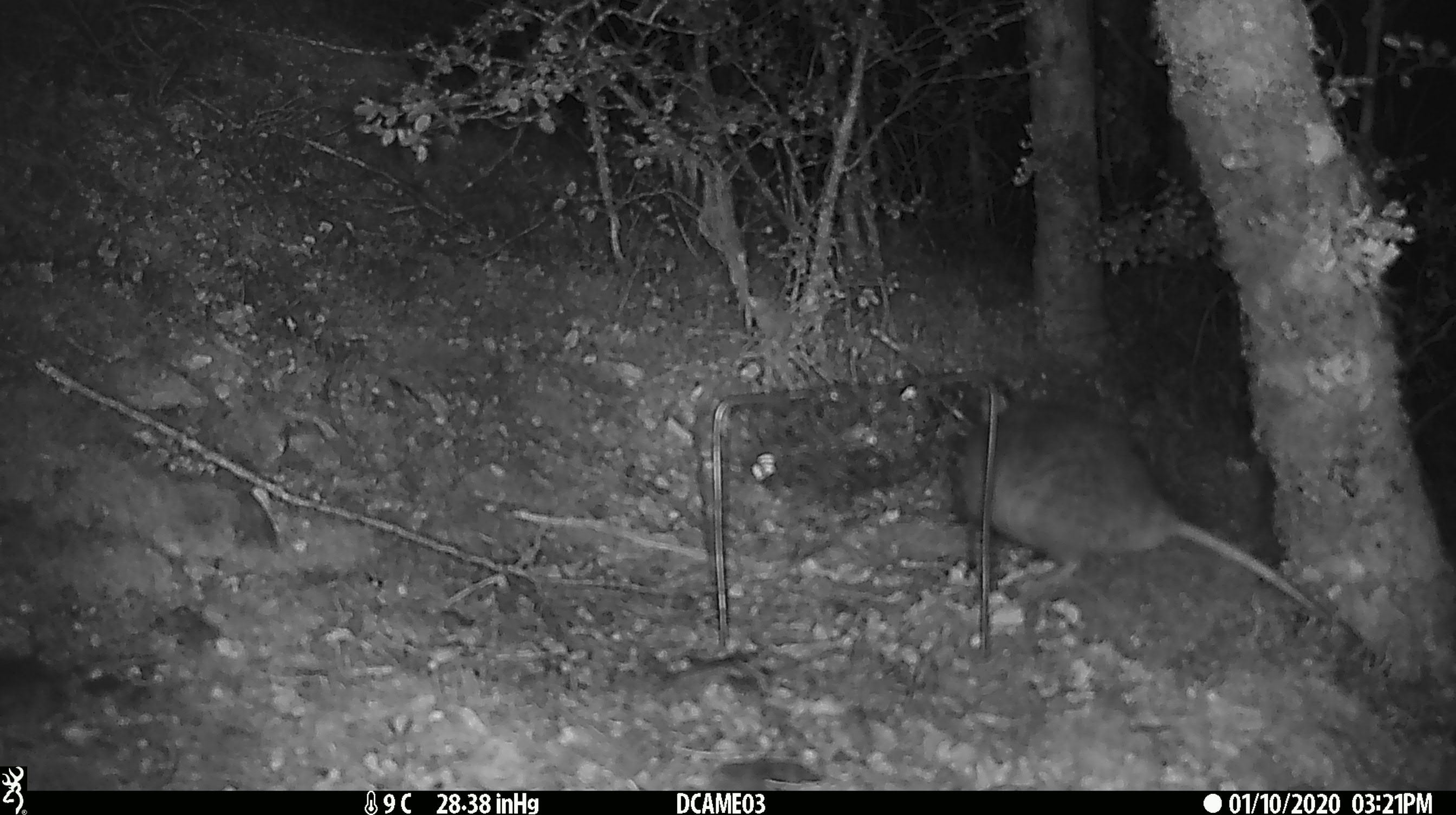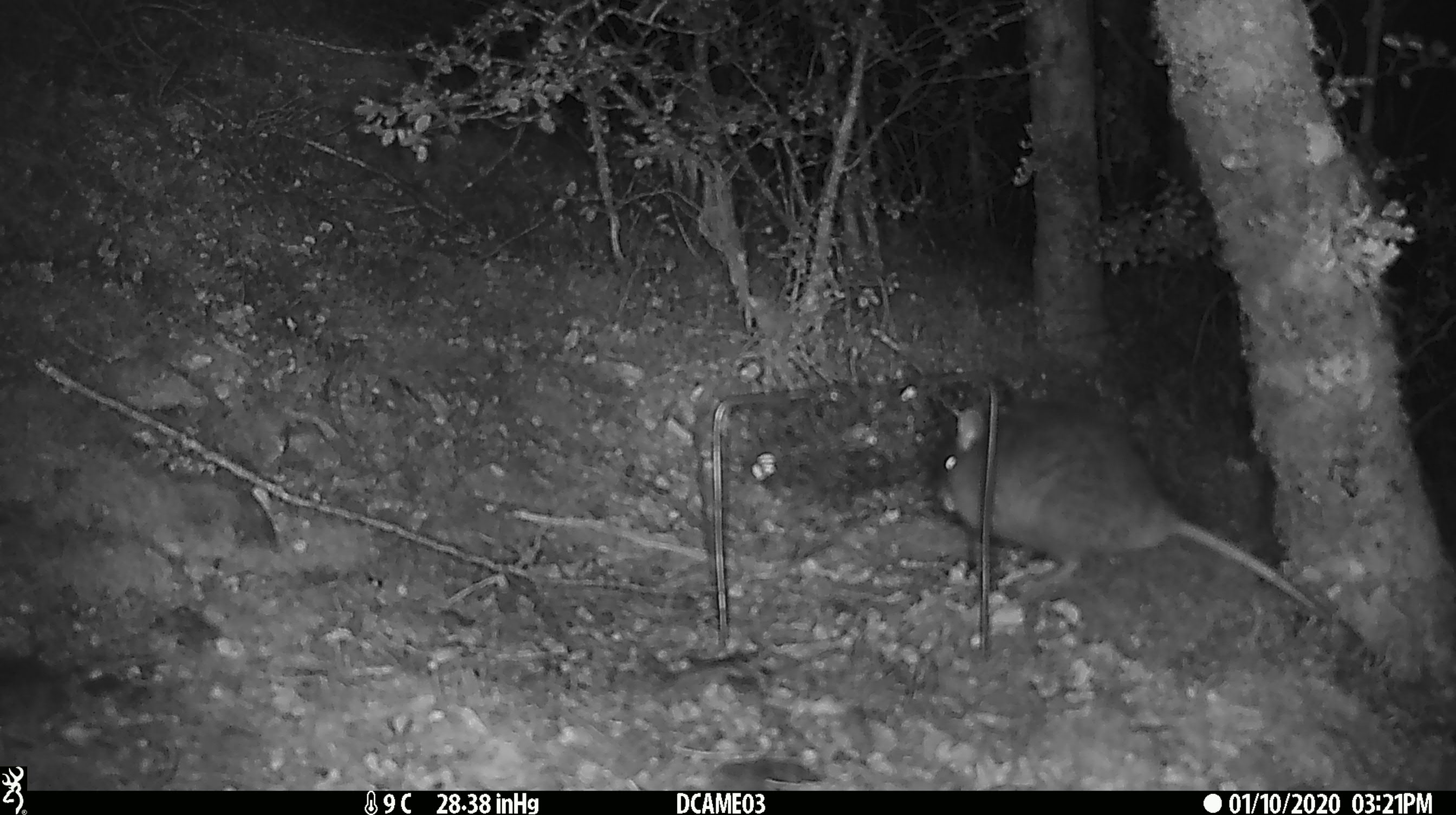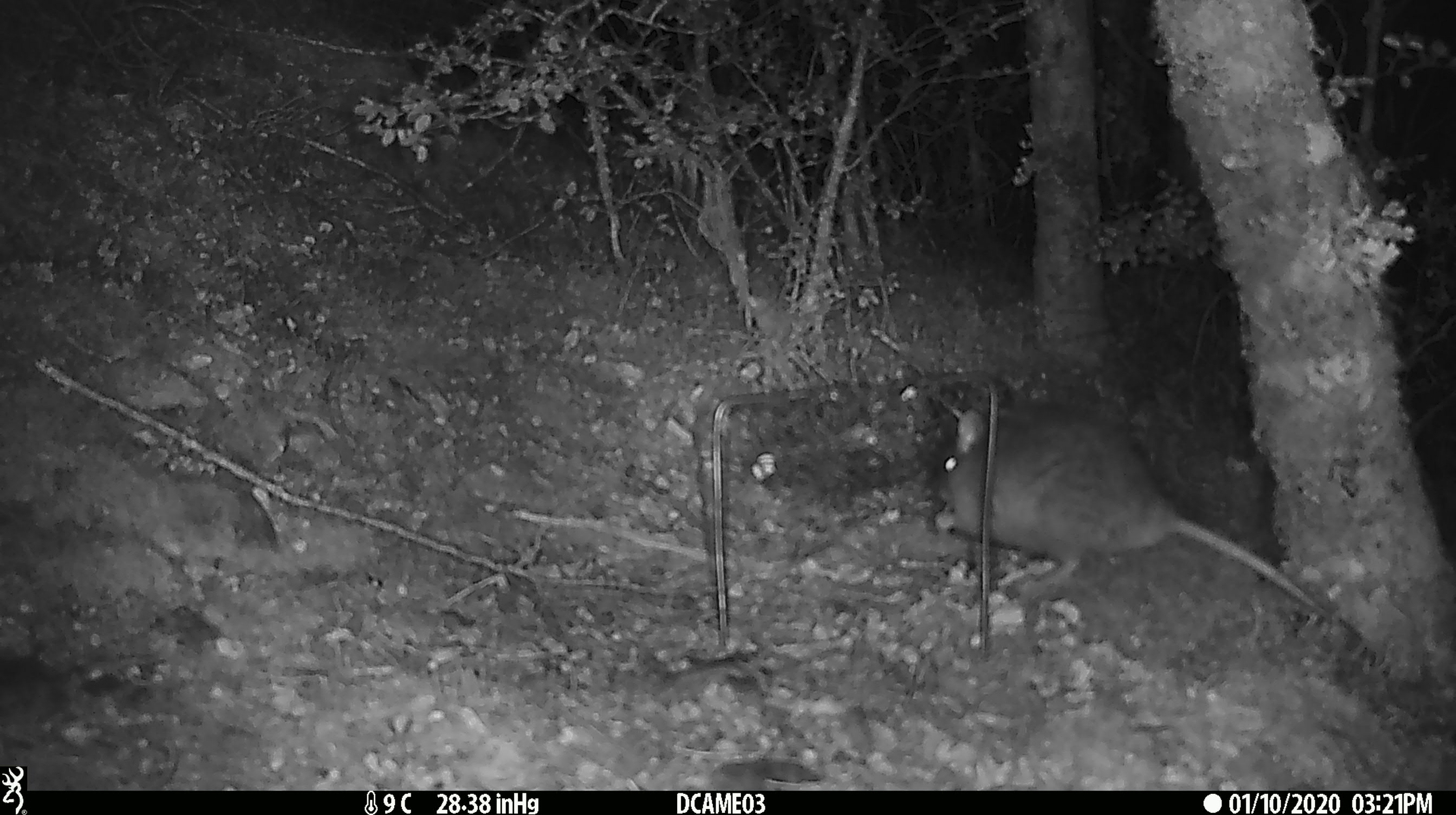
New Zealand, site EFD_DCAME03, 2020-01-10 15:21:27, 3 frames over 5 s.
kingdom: Animalia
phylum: Chordata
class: Mammalia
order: Rodentia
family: Muridae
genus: Rattus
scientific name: Rattus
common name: rat